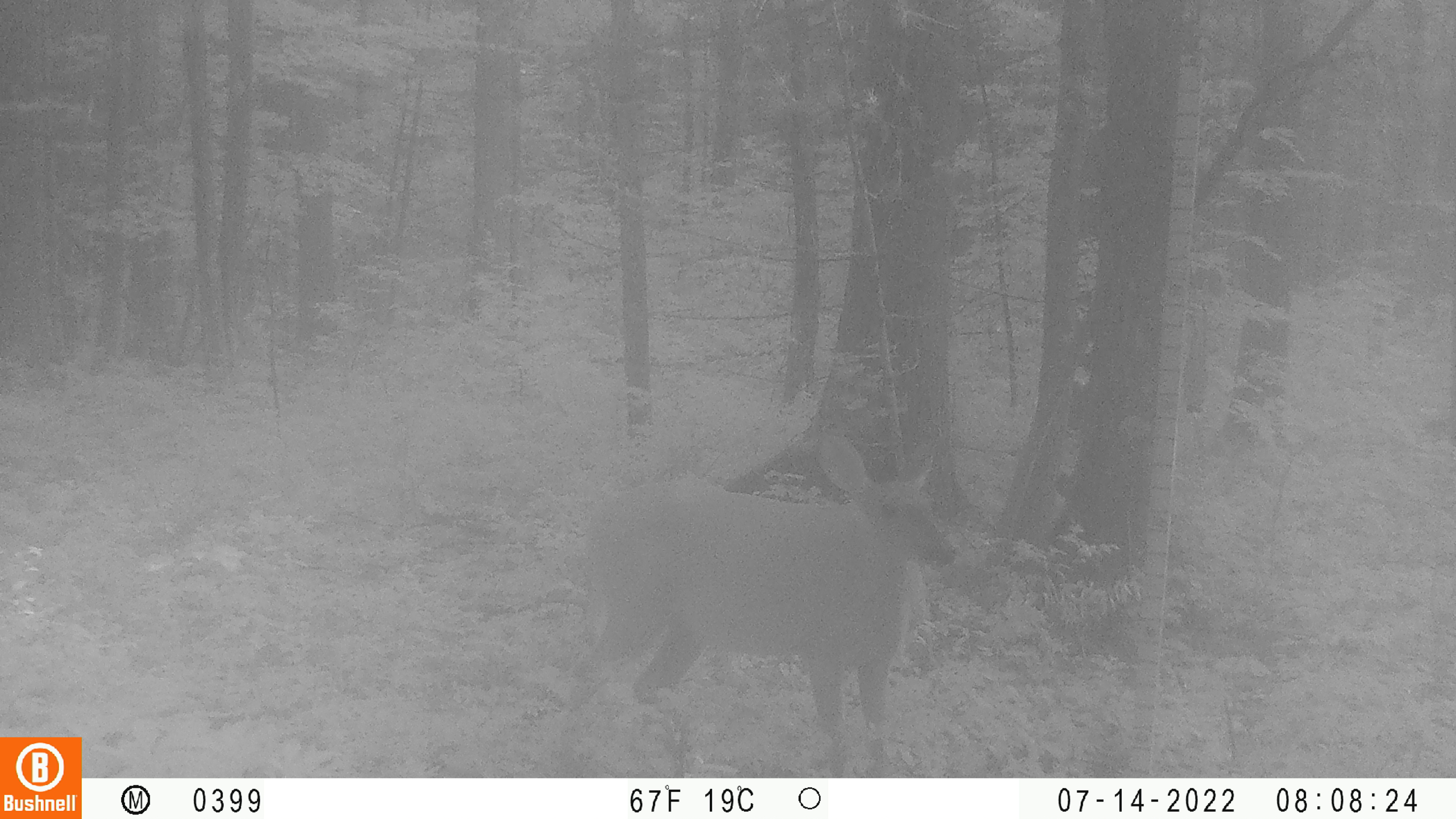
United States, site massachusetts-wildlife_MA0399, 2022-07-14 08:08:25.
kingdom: Animalia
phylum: Chordata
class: Mammalia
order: Artiodactyla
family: Cervidae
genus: Odocoileus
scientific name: Odocoileus virginianus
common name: white-tailed deer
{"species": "white-tailed deer (Odocoileus virginianus)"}